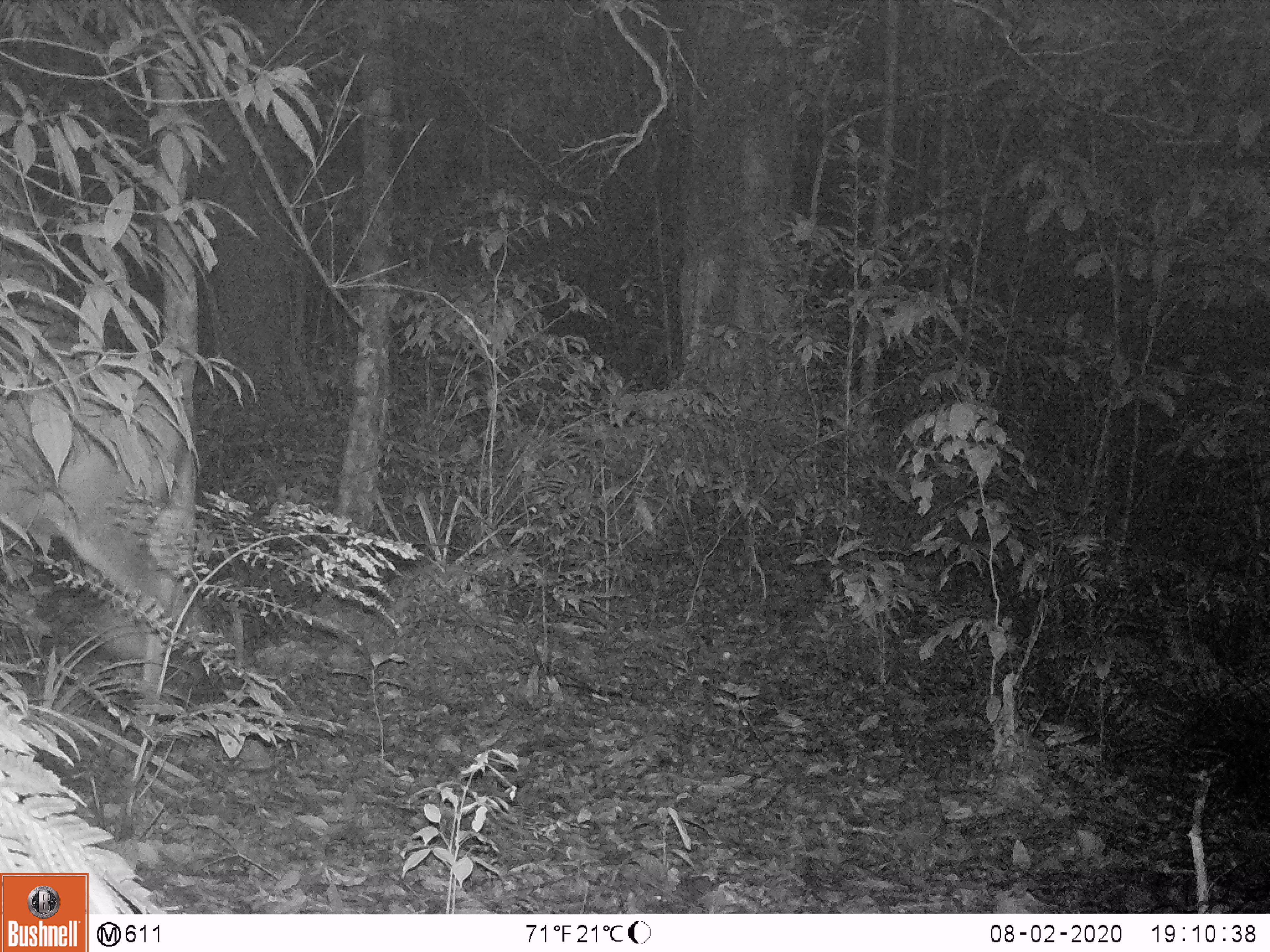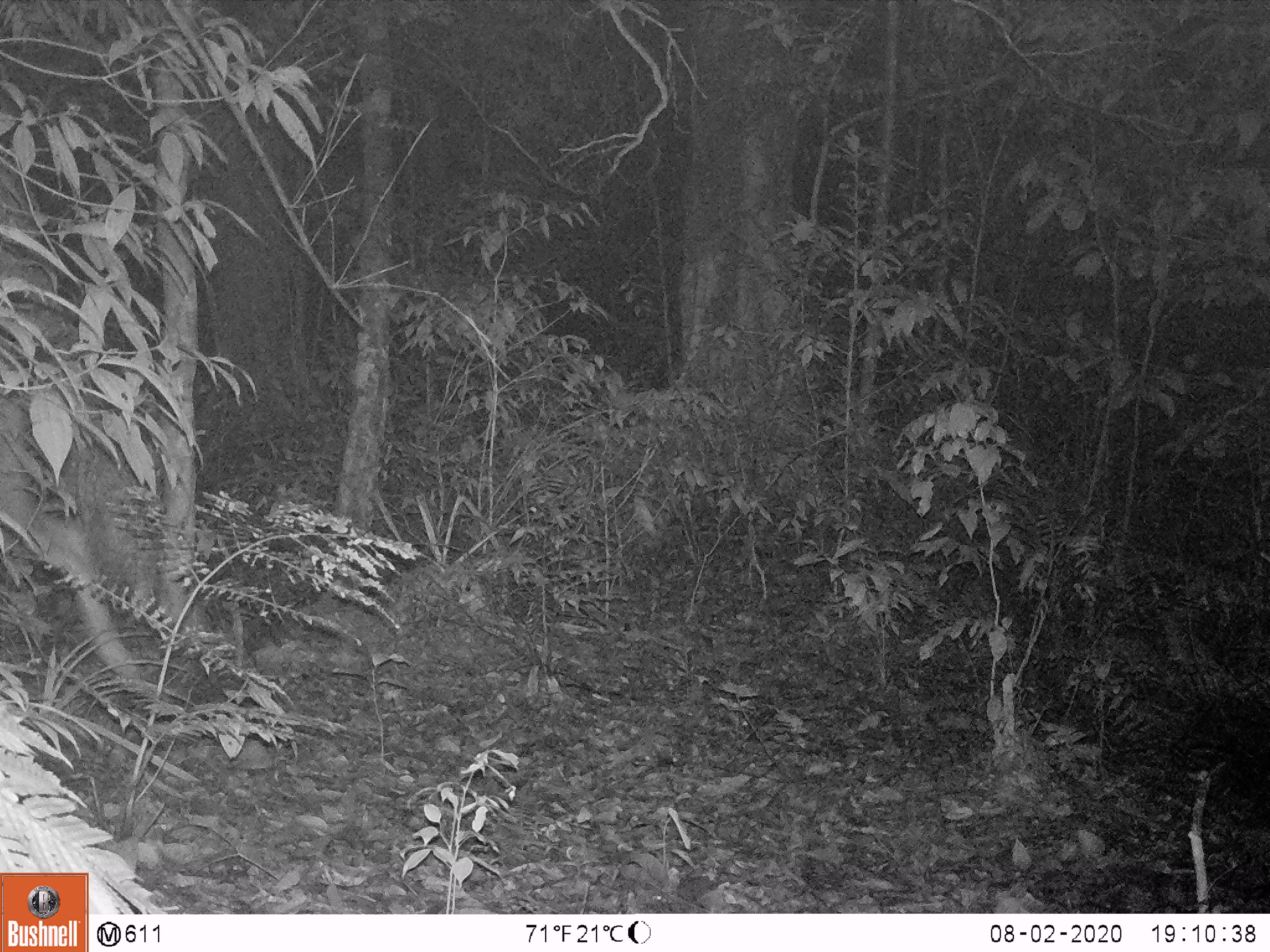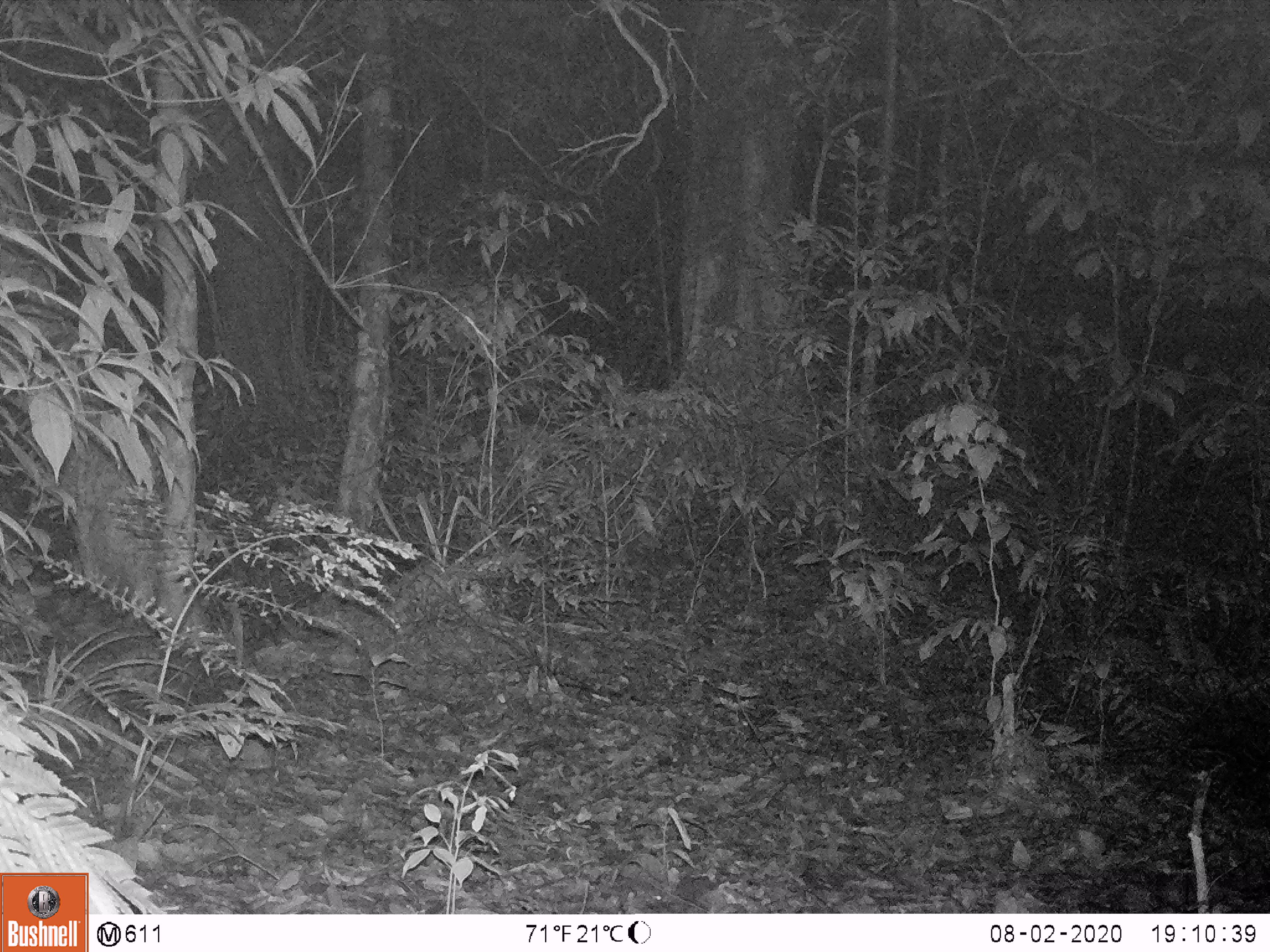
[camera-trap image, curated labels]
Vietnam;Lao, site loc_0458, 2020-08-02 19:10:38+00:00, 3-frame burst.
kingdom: Animalia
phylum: Chordata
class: Mammalia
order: Artiodactyla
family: Cervidae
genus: Rusa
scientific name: Rusa unicolor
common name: sambar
Sambar (Rusa unicolor). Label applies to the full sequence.